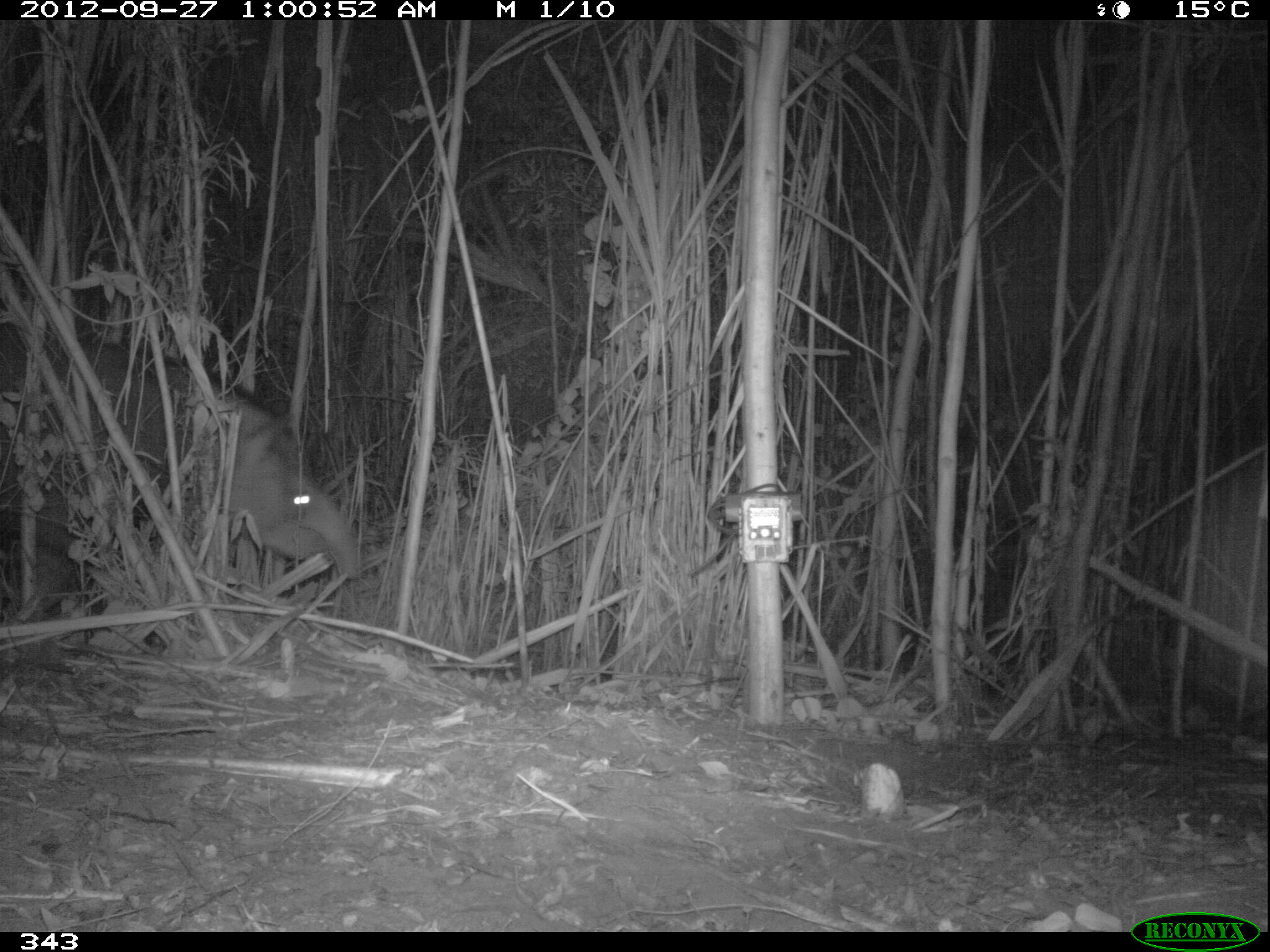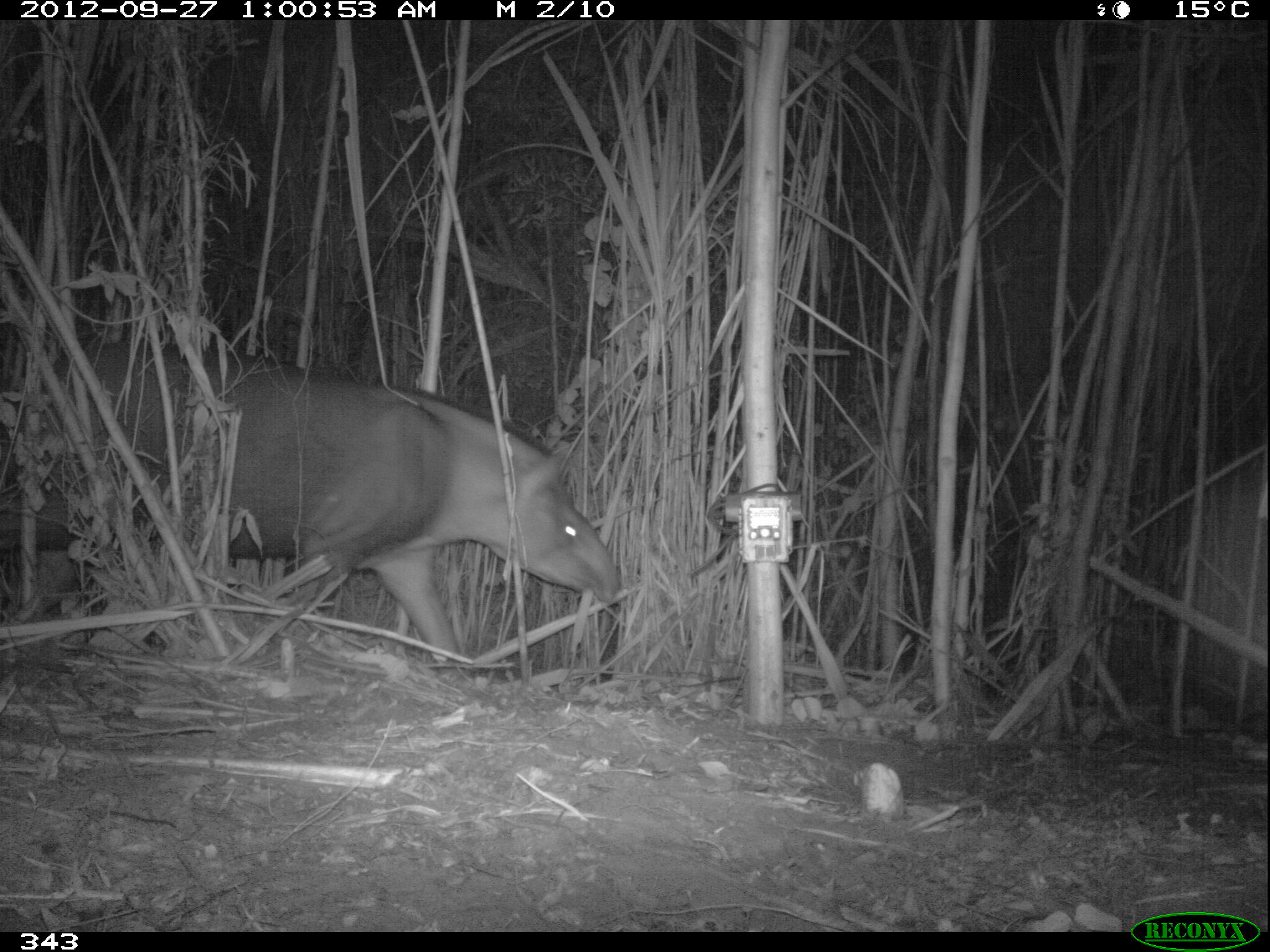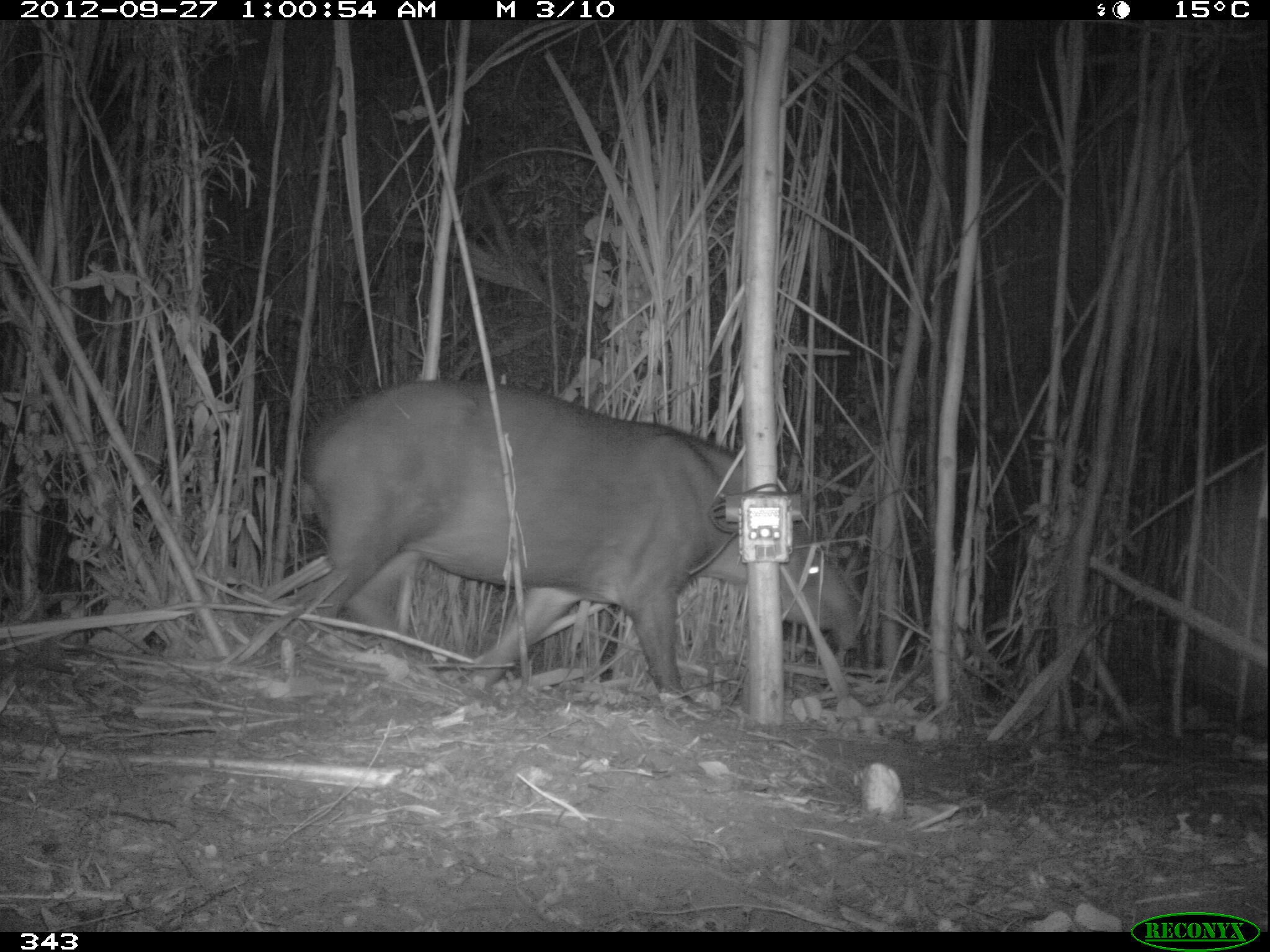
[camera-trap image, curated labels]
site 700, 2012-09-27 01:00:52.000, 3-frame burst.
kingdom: Animalia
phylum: Chordata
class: Mammalia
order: Perissodactyla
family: Tapiridae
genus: Tapirus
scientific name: Tapirus terrestris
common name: south american tapir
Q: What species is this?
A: Tapirus terrestris (south american tapir).